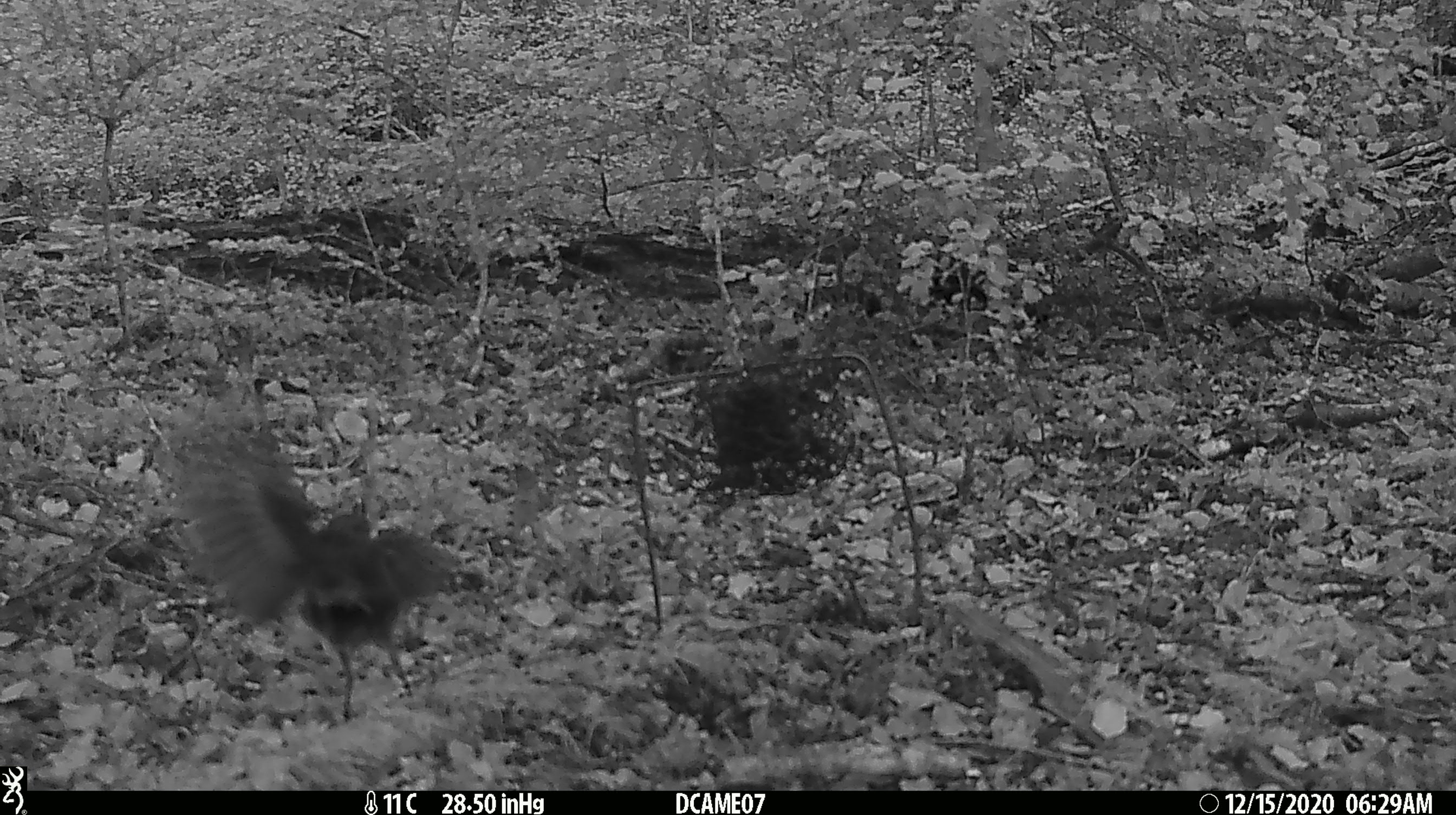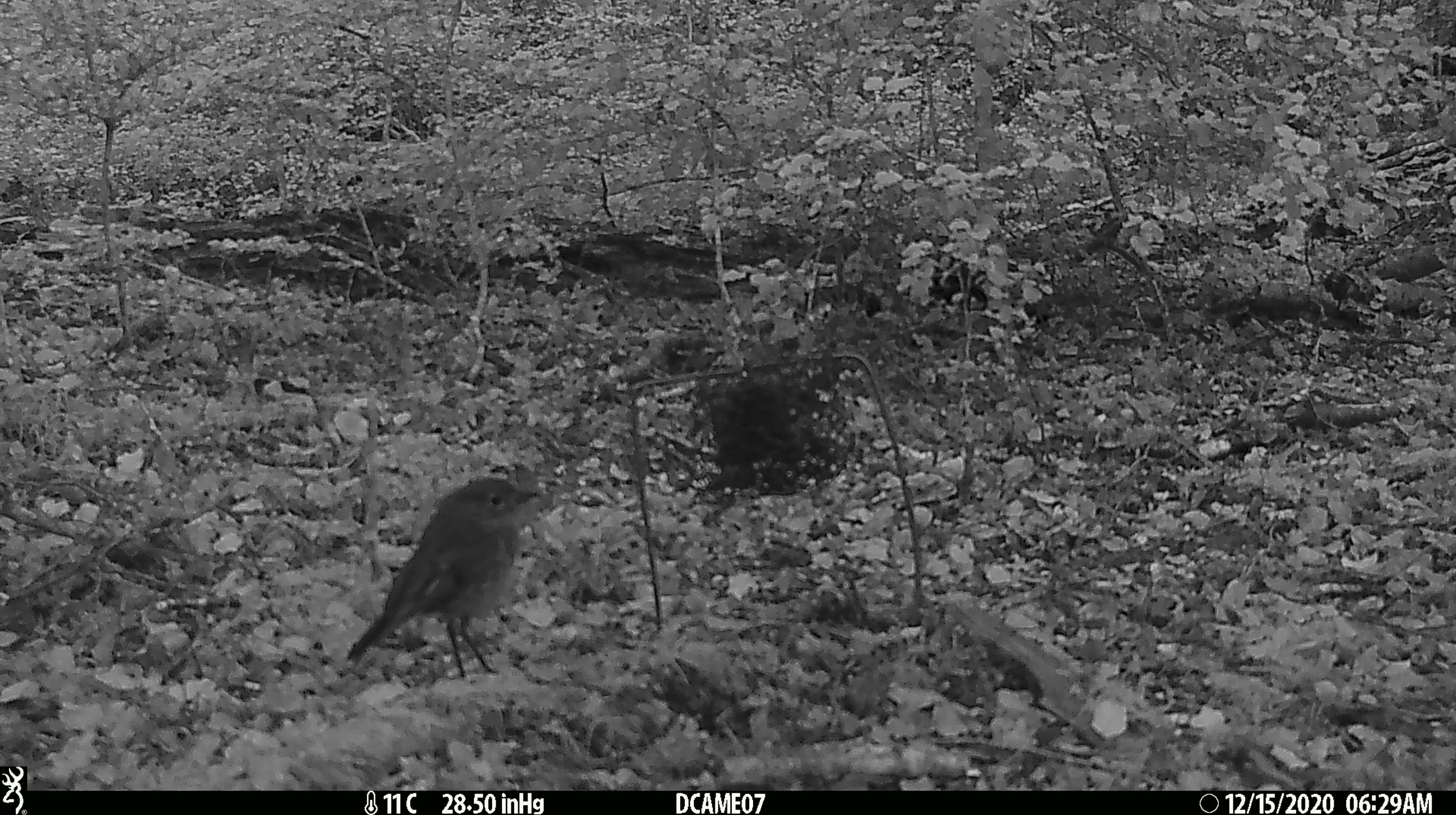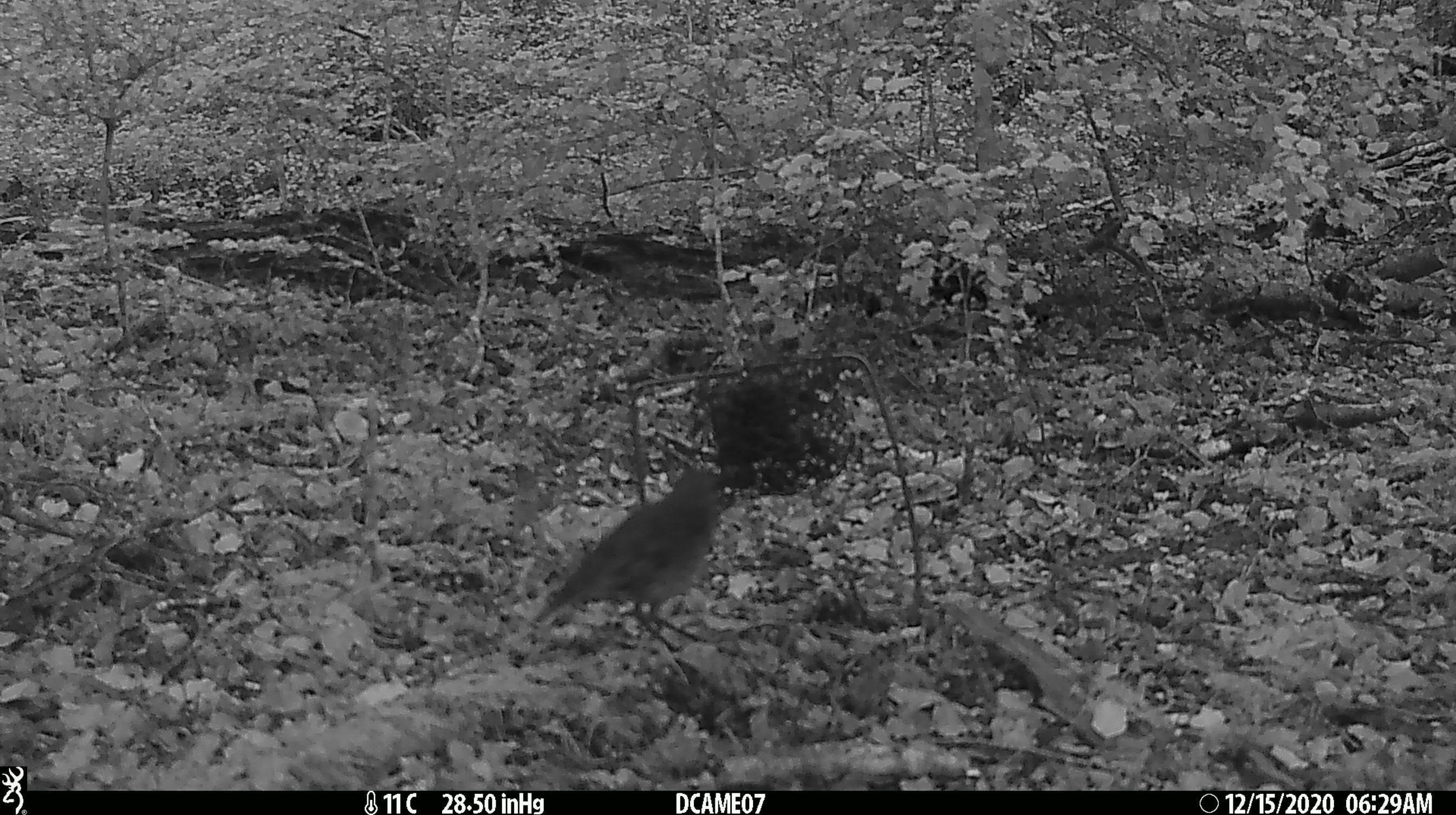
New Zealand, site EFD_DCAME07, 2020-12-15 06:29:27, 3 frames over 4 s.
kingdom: Animalia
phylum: Chordata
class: Aves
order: Passeriformes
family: Petroicidae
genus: Petroica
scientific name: Petroica australis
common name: new zealand robin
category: robin